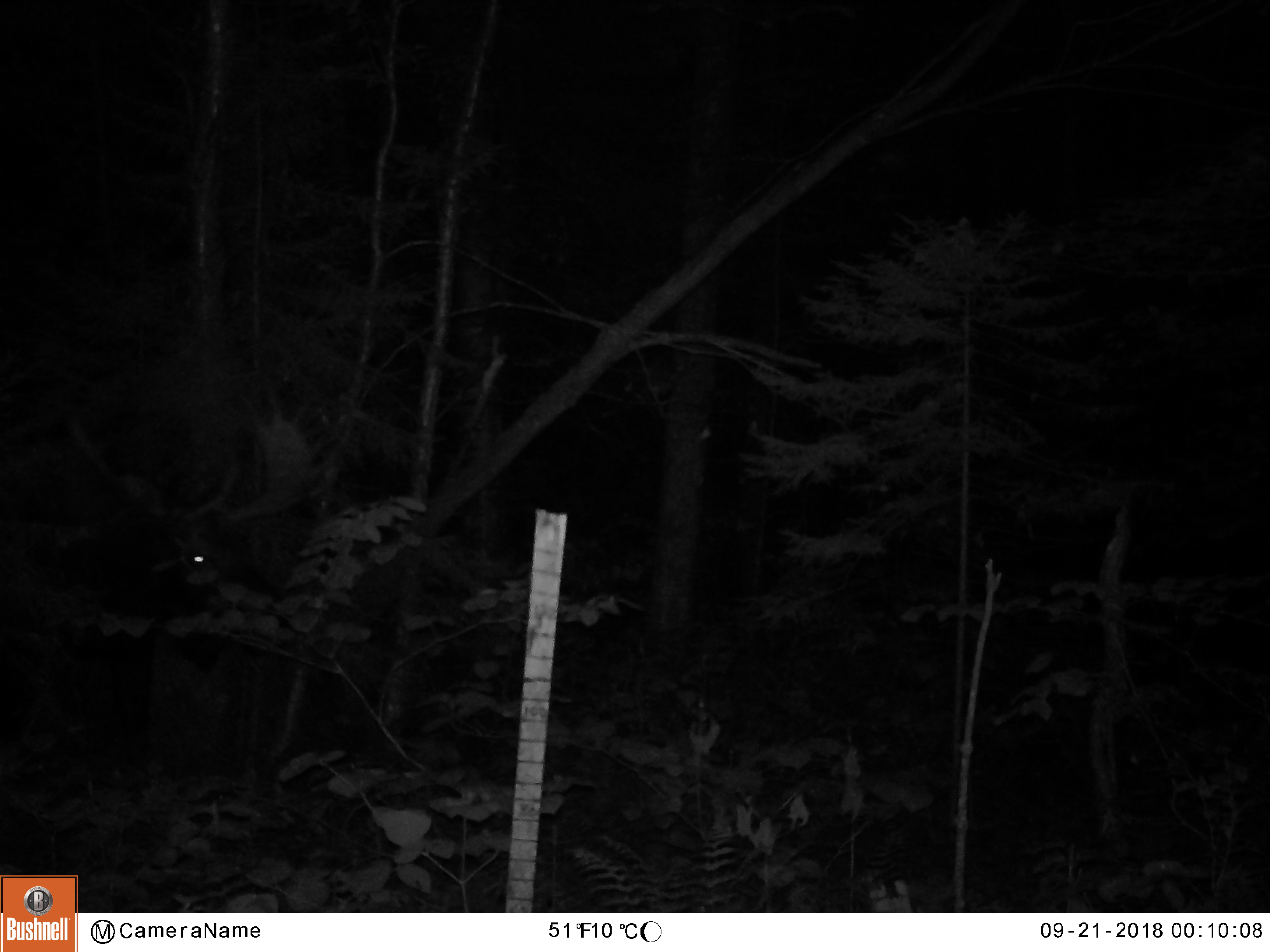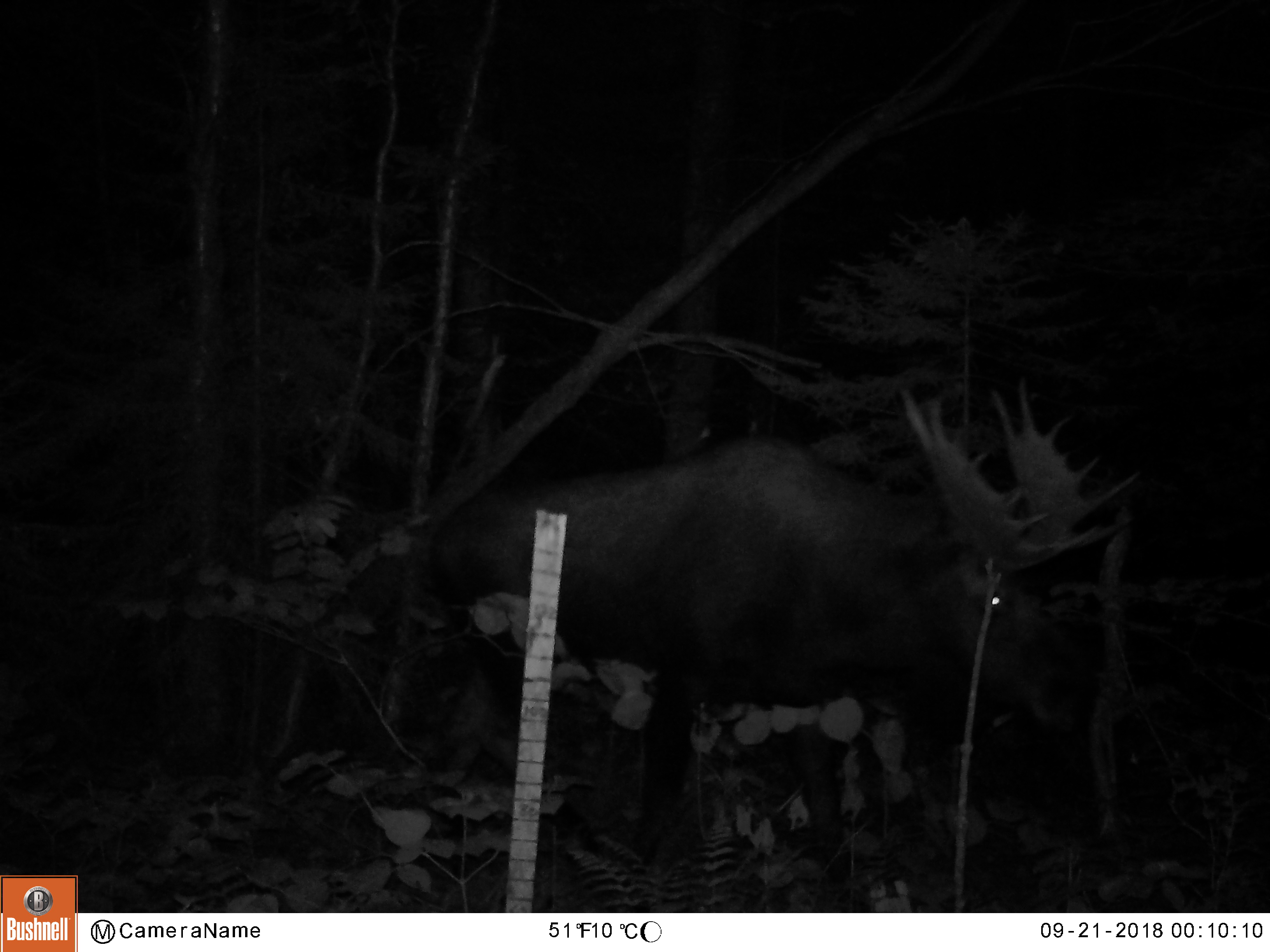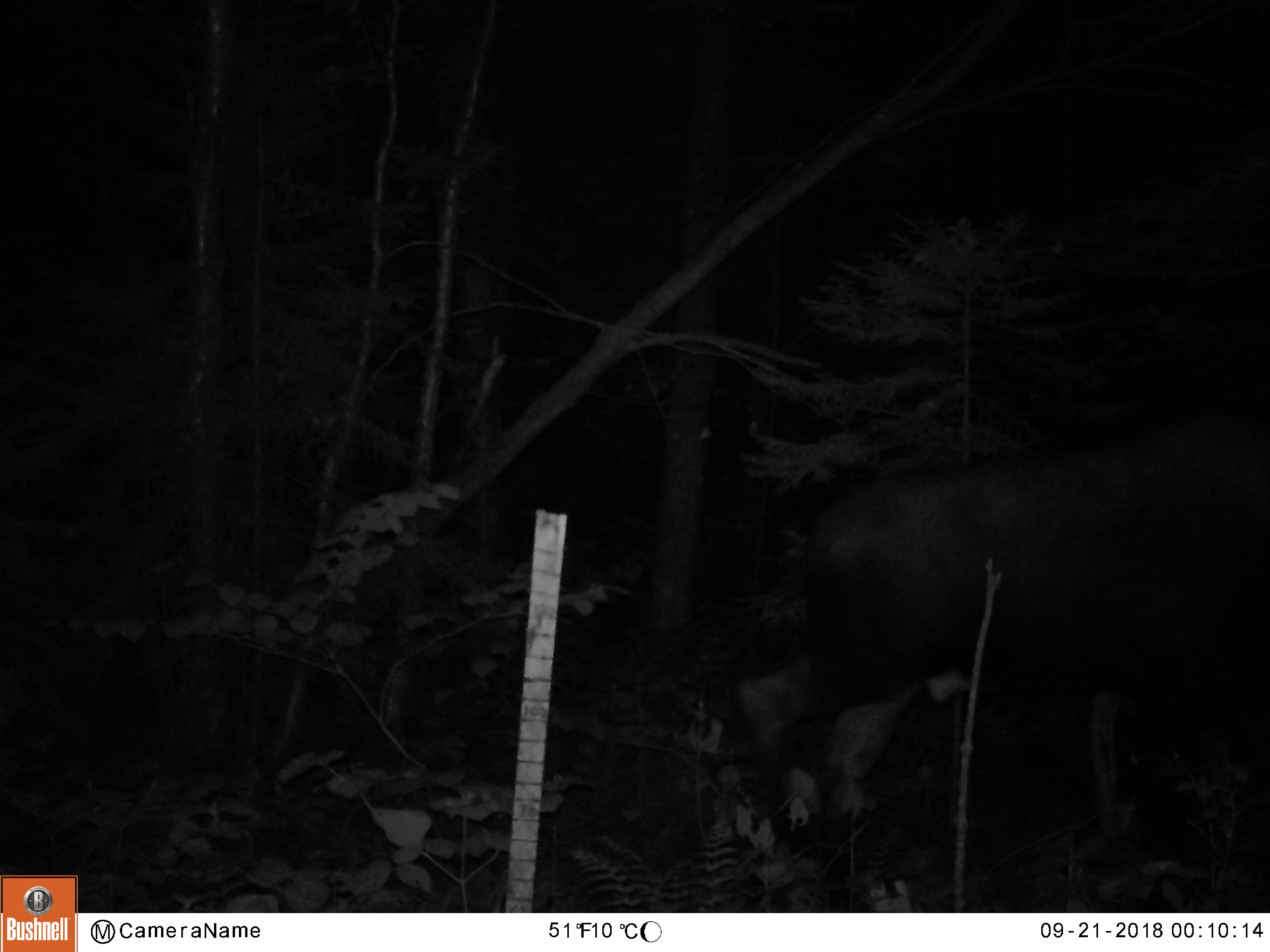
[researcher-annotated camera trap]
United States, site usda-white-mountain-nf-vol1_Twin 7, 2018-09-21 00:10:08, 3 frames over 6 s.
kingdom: Animalia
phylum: Chordata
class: Mammalia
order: Artiodactyla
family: Cervidae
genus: Alces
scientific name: Alces alces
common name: moose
Moose (Alces alces).